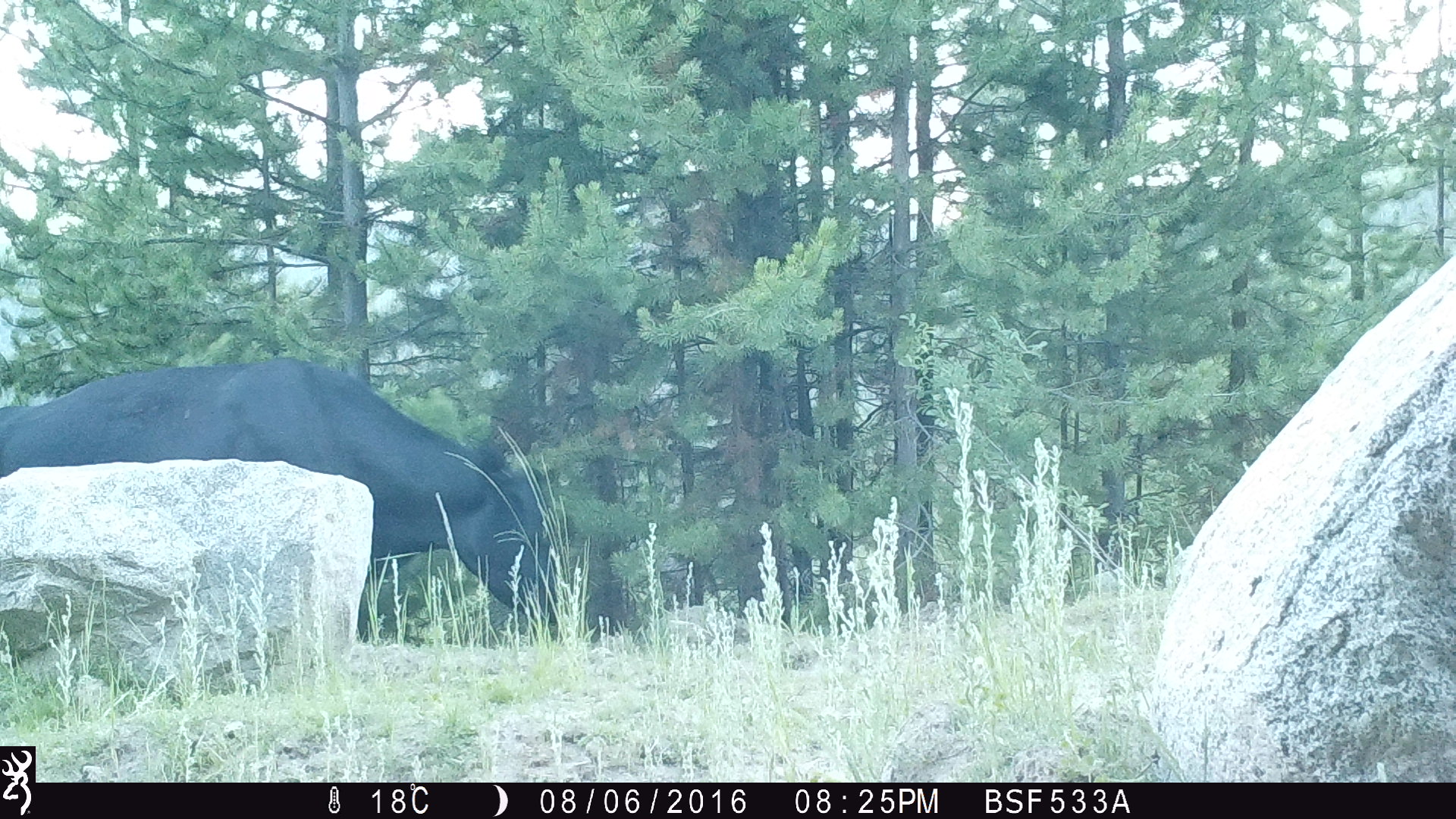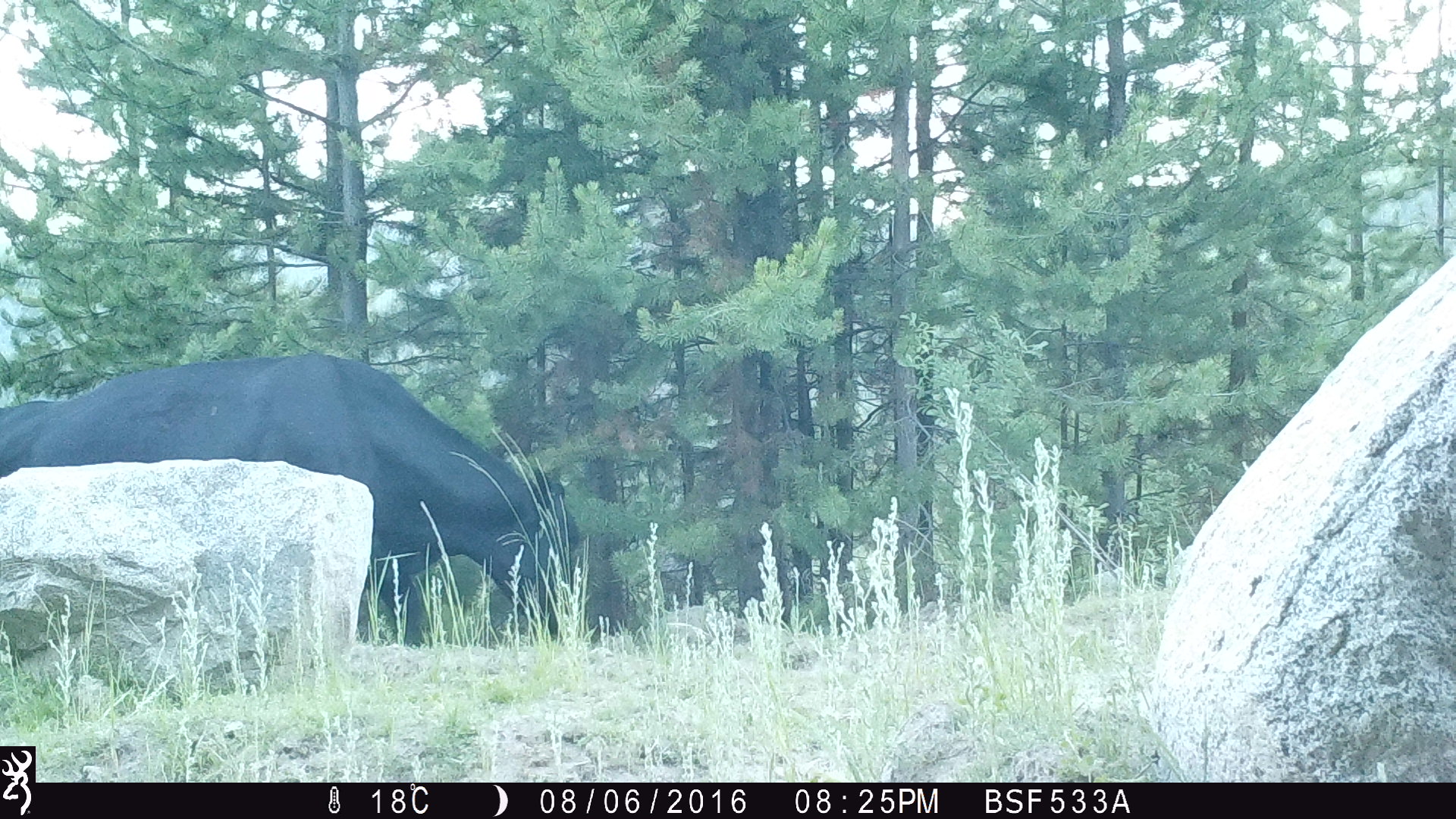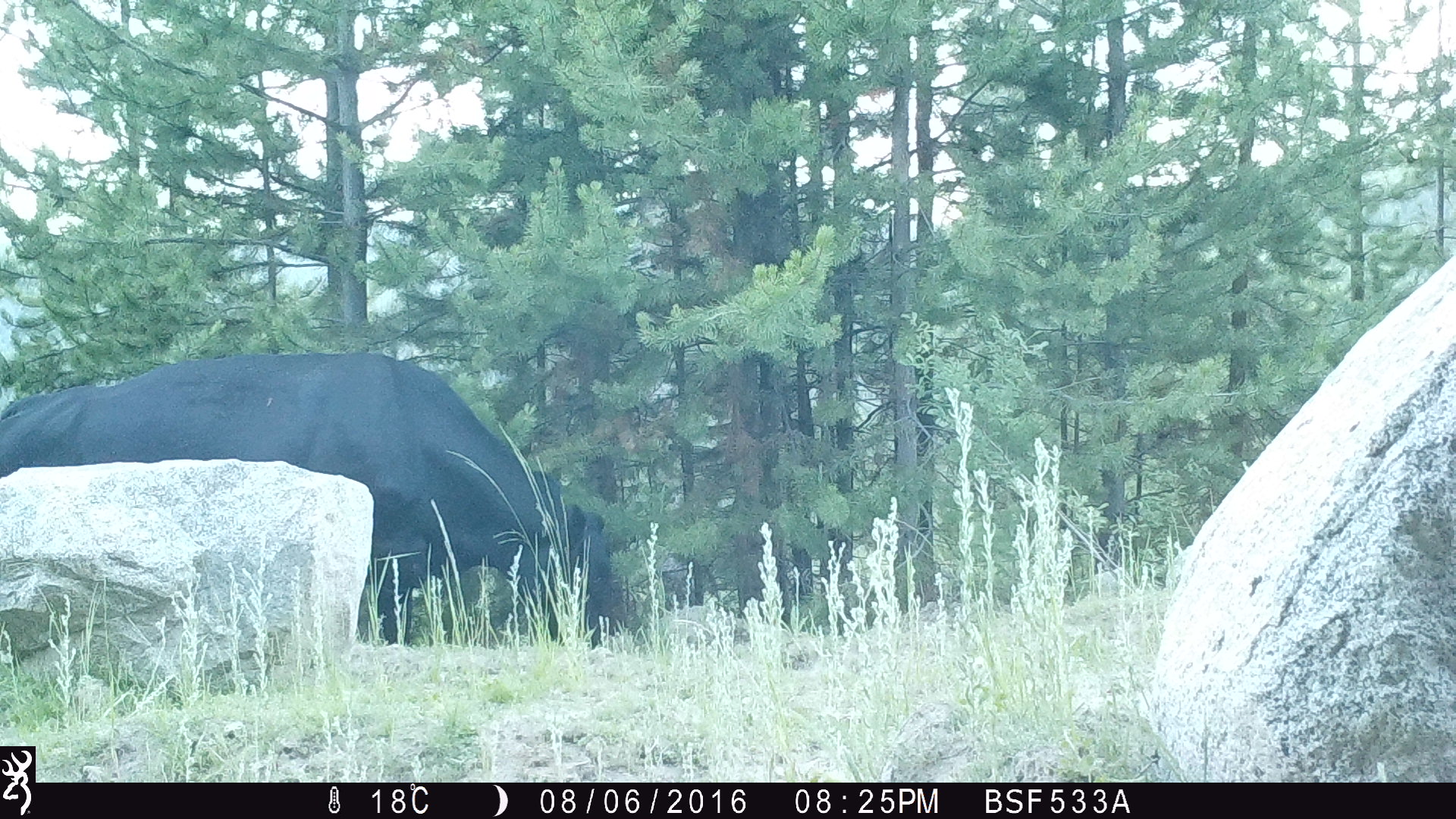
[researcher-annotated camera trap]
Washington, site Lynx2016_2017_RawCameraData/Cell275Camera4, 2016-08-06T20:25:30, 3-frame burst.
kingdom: Animalia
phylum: Chordata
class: Mammalia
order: Artiodactyla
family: Bovidae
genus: Bos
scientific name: Bos taurus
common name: domestic cattle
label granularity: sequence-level